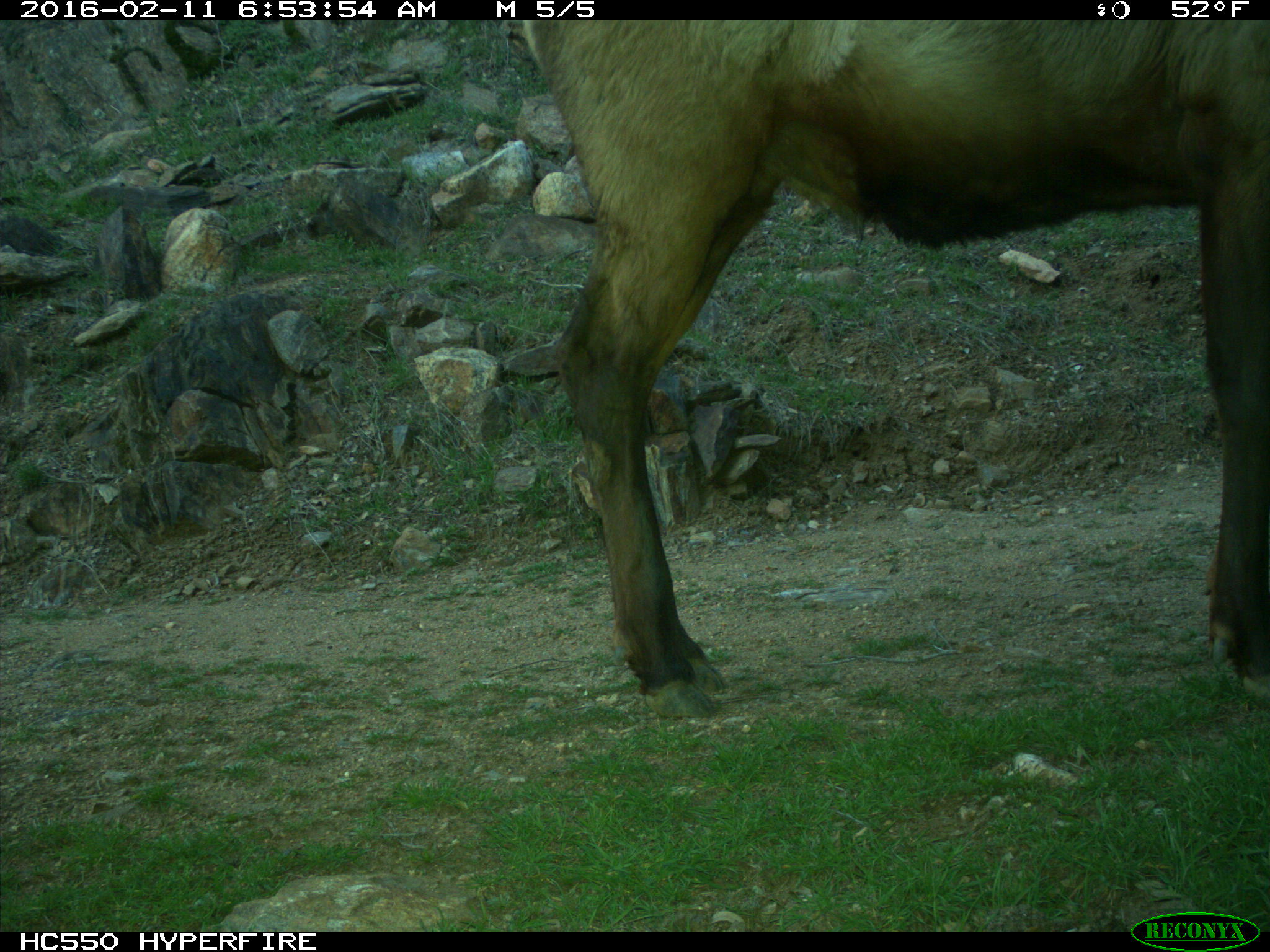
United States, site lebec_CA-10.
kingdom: Animalia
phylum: Chordata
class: Mammalia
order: Artiodactyla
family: Cervidae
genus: Cervus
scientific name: Cervus canadensis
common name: elk